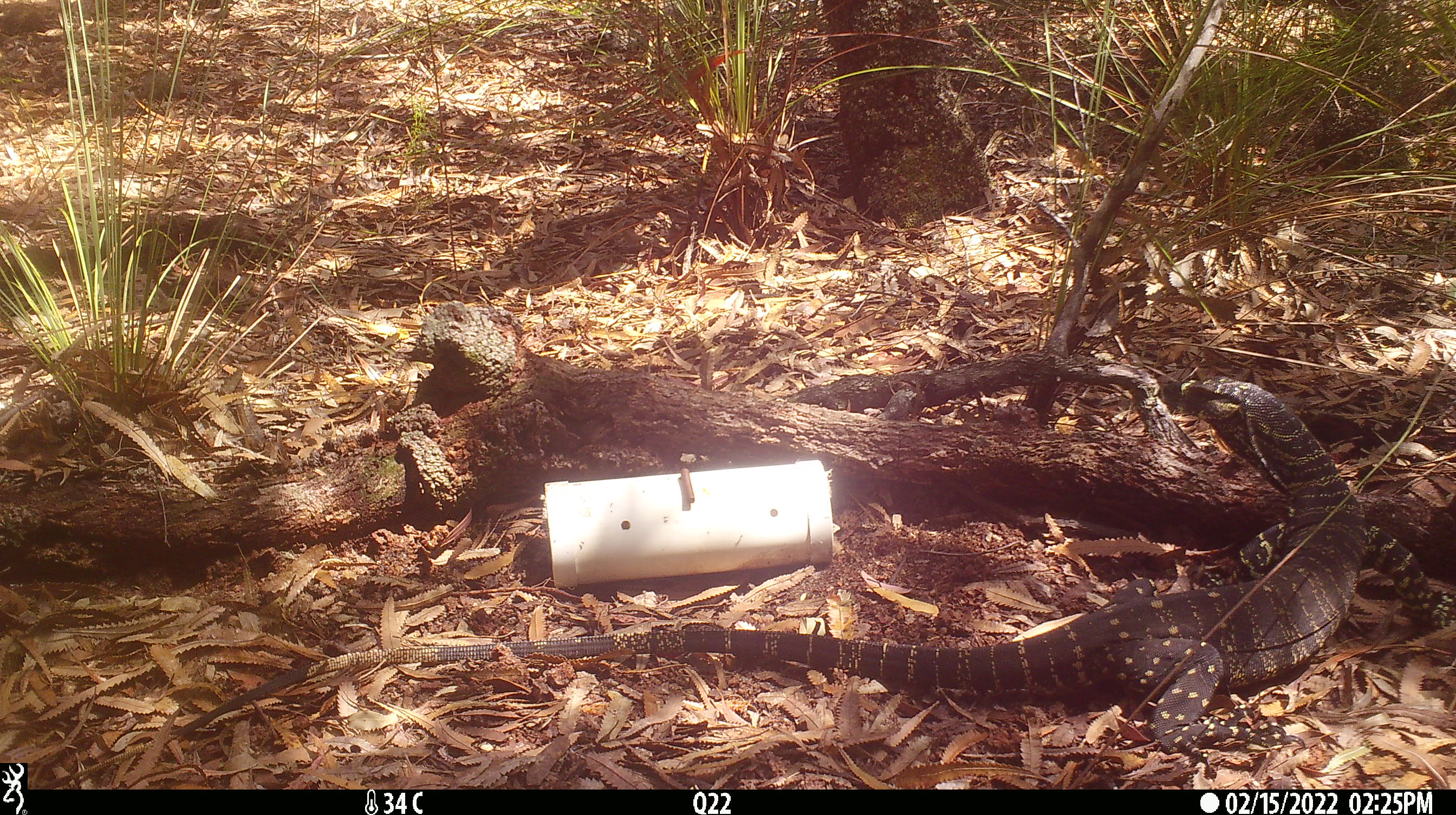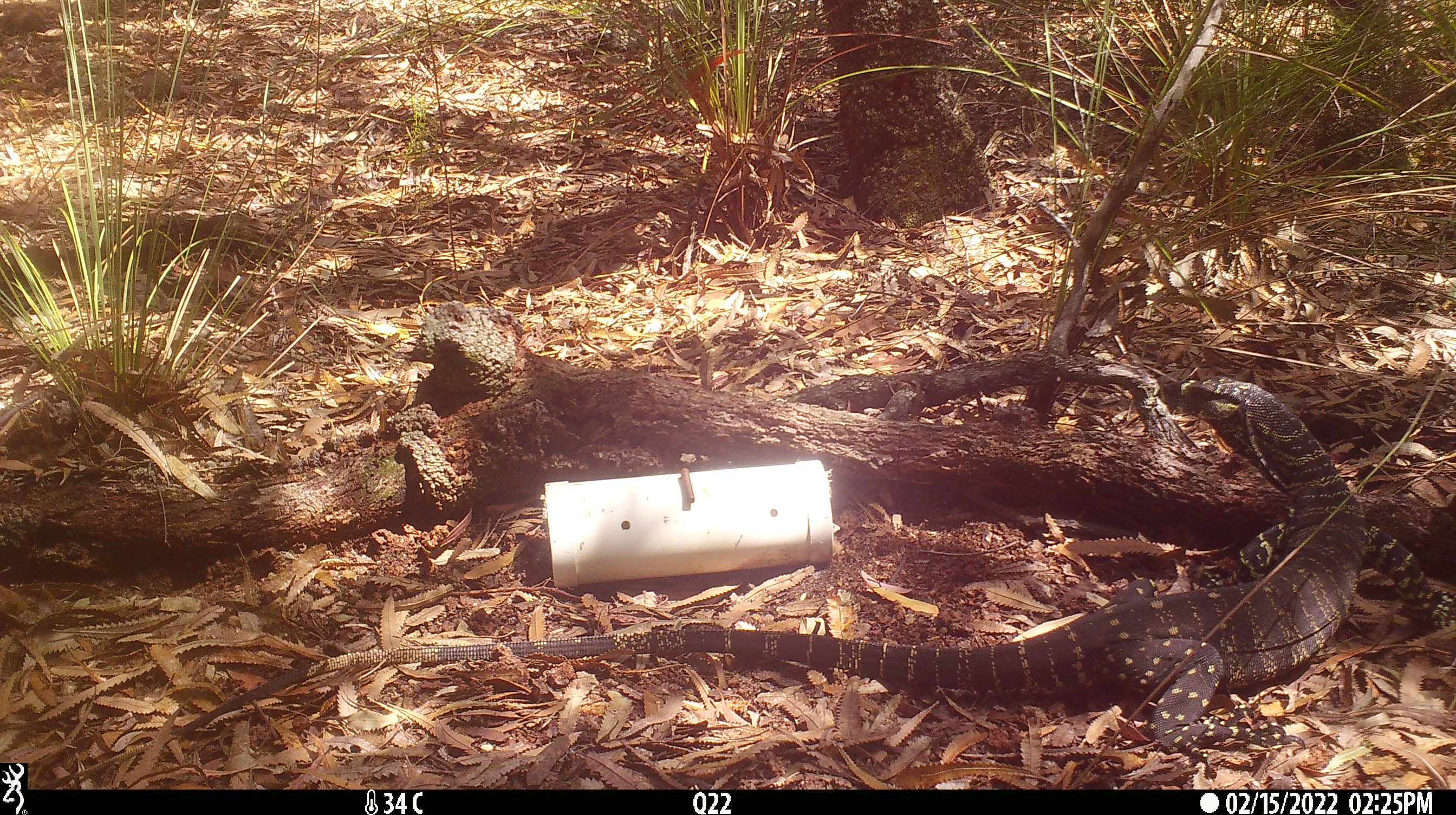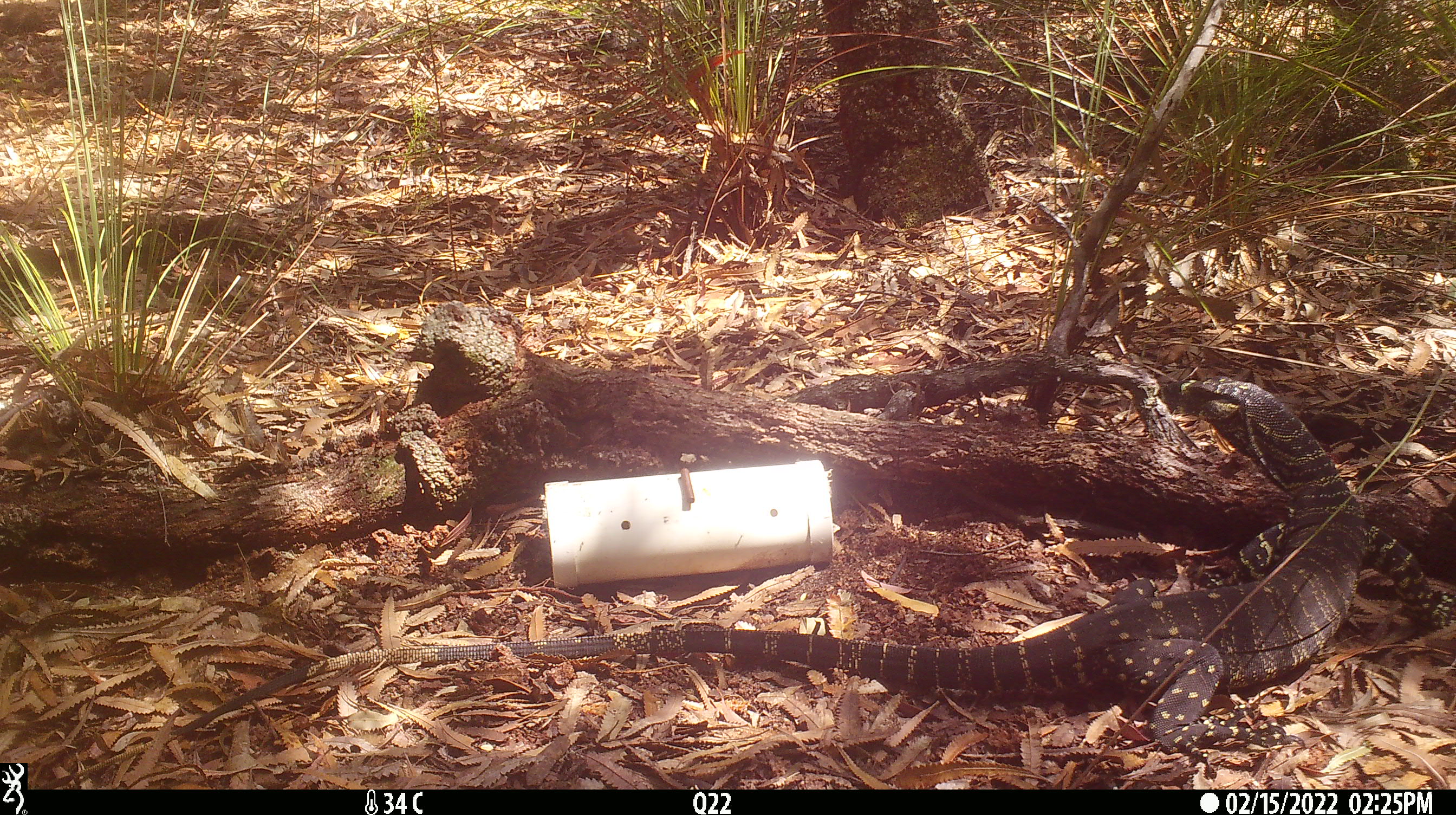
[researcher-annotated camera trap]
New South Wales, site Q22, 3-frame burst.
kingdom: Animalia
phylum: Chordata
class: Reptilia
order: Squamata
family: Varanidae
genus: Varanus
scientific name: Varanus varius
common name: lace monitor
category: goanna